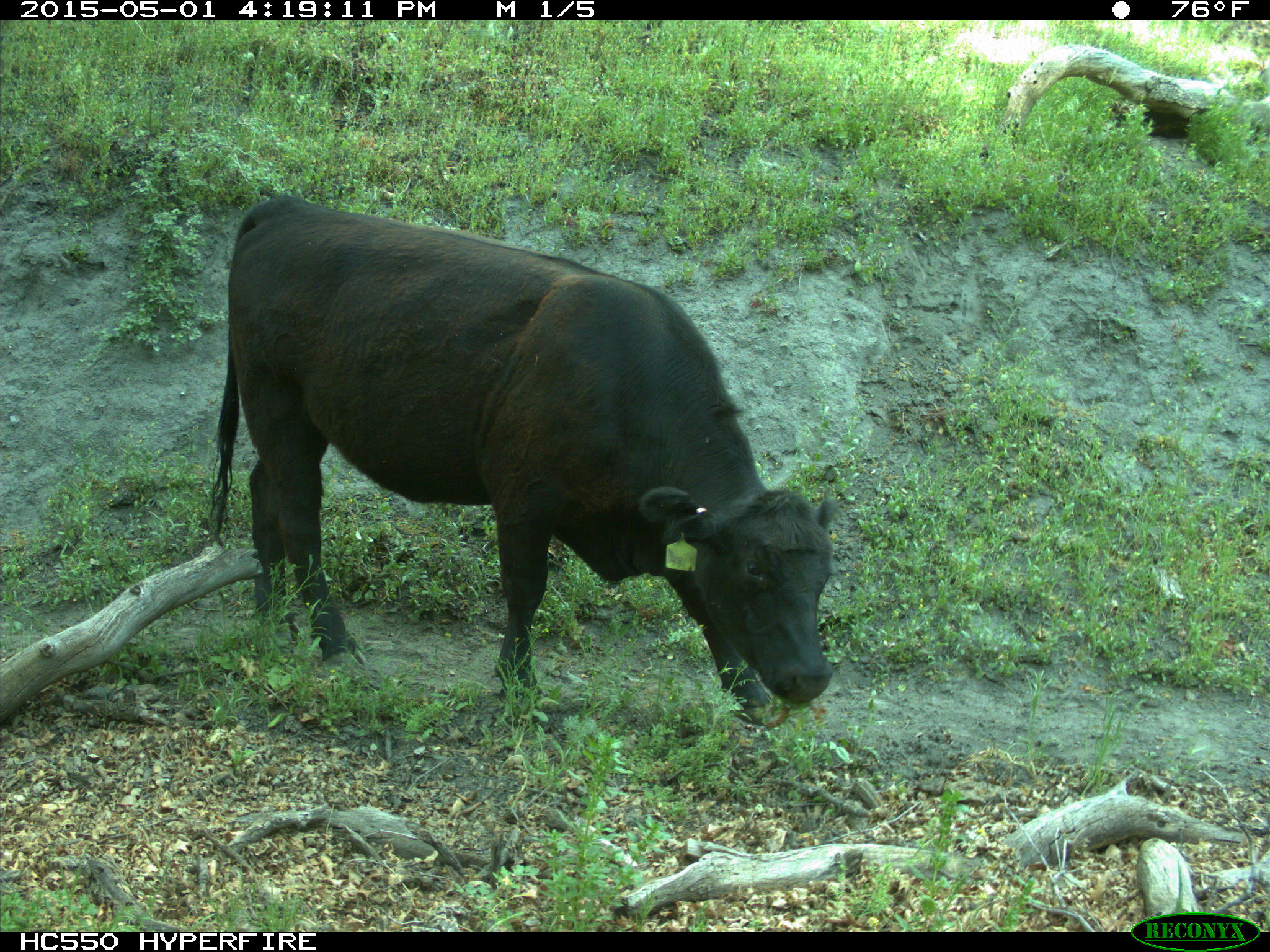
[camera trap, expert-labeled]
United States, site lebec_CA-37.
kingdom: Animalia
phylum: Chordata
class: Mammalia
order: Artiodactyla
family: Bovidae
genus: Bos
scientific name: Bos taurus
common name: domestic cow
Bos taurus (domestic cow).